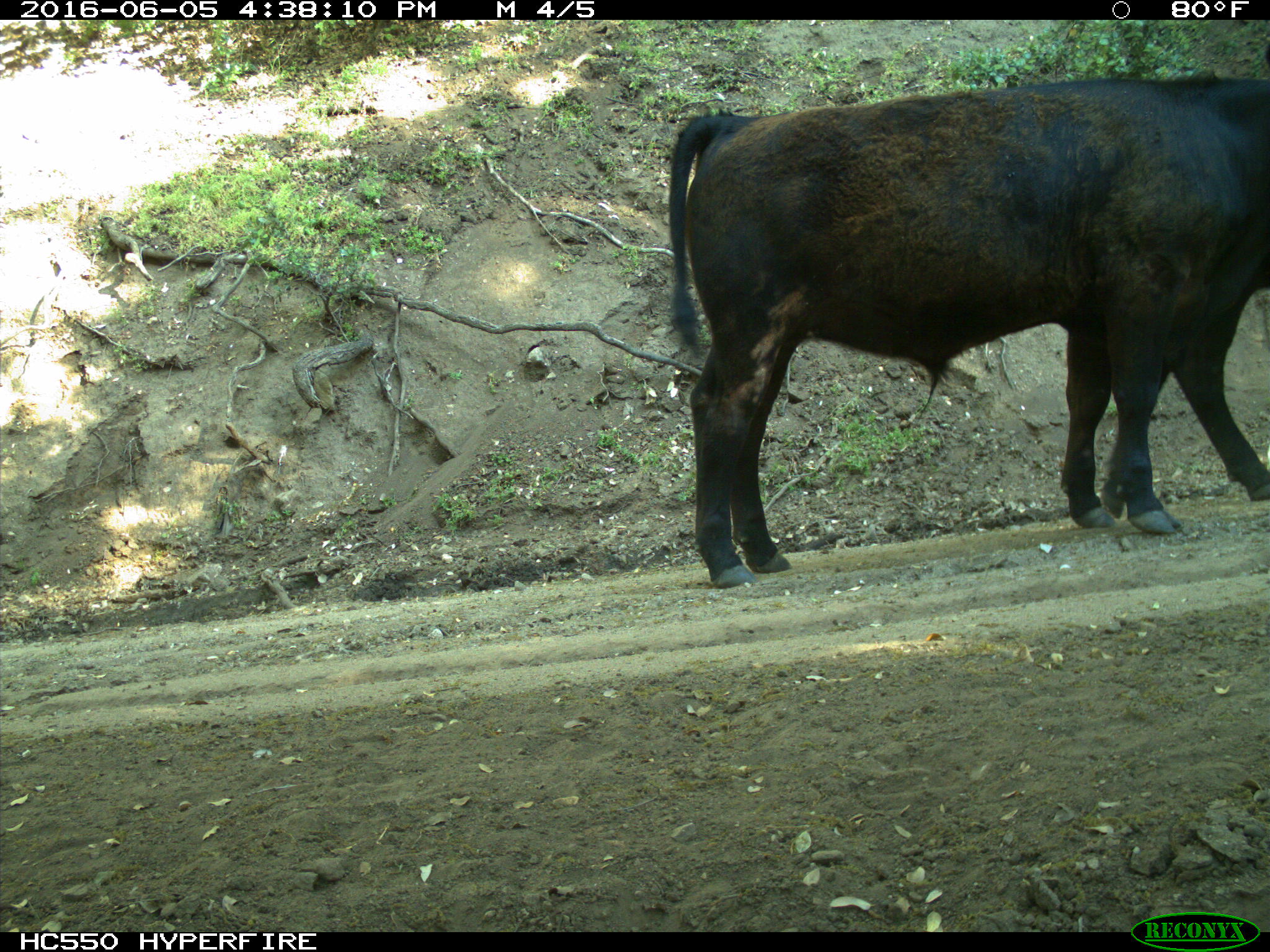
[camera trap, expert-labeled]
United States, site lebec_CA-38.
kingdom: Animalia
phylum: Chordata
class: Mammalia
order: Artiodactyla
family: Bovidae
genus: Bos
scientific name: Bos taurus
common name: domestic cow